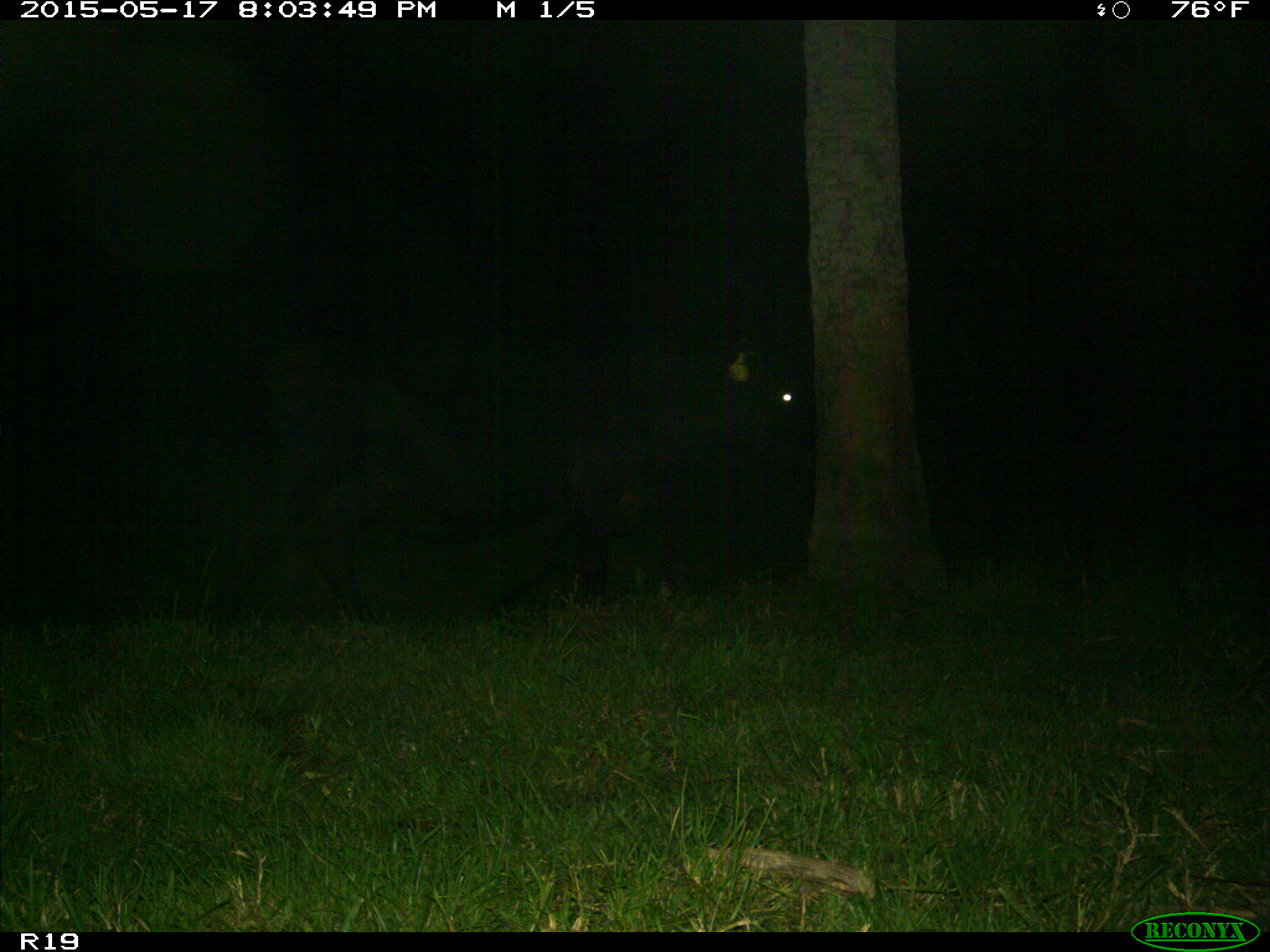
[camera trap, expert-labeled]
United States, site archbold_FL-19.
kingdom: Animalia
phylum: Chordata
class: Mammalia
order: Artiodactyla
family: Bovidae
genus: Bos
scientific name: Bos taurus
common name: domestic cow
Bos taurus (domestic cow).